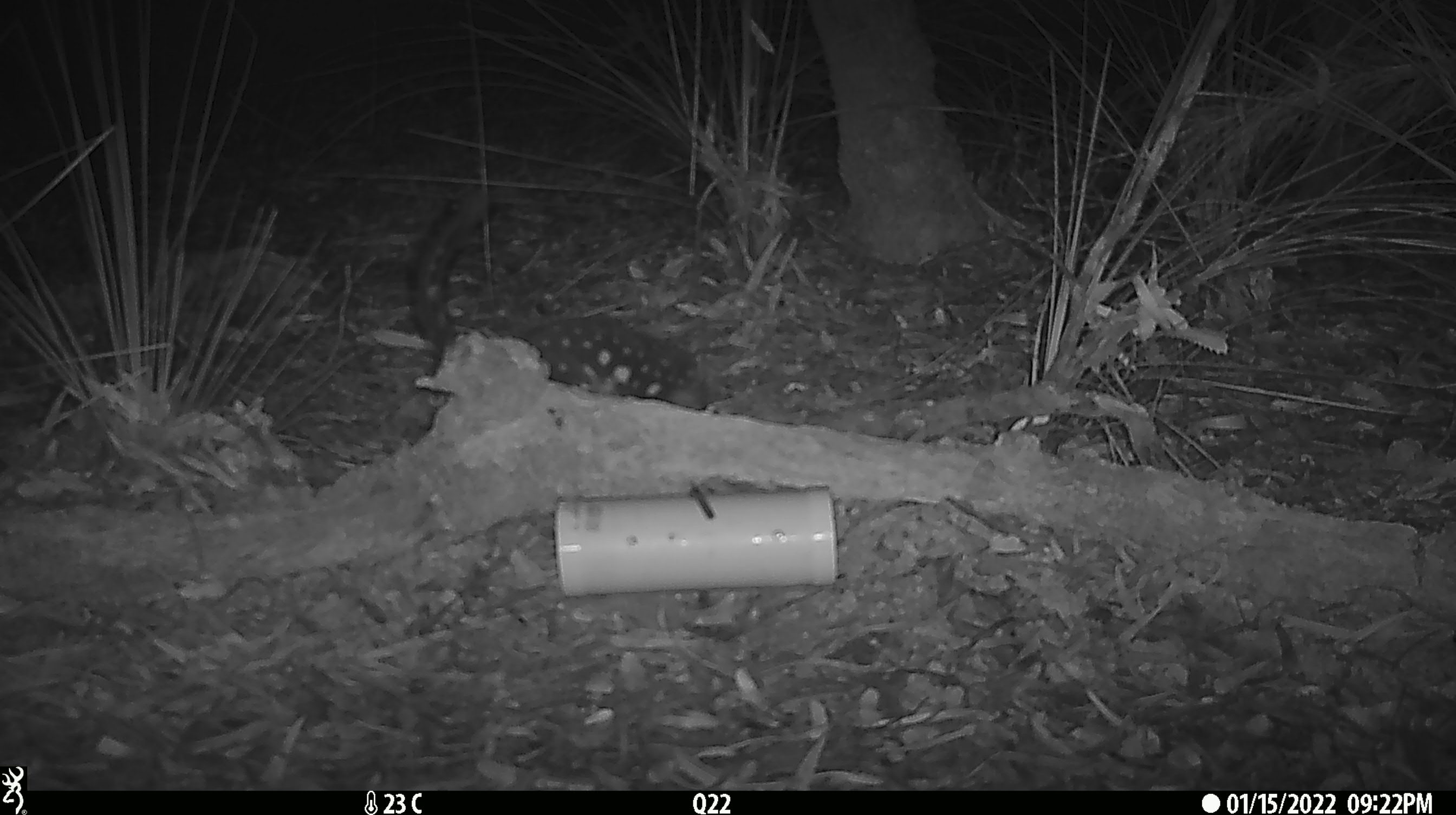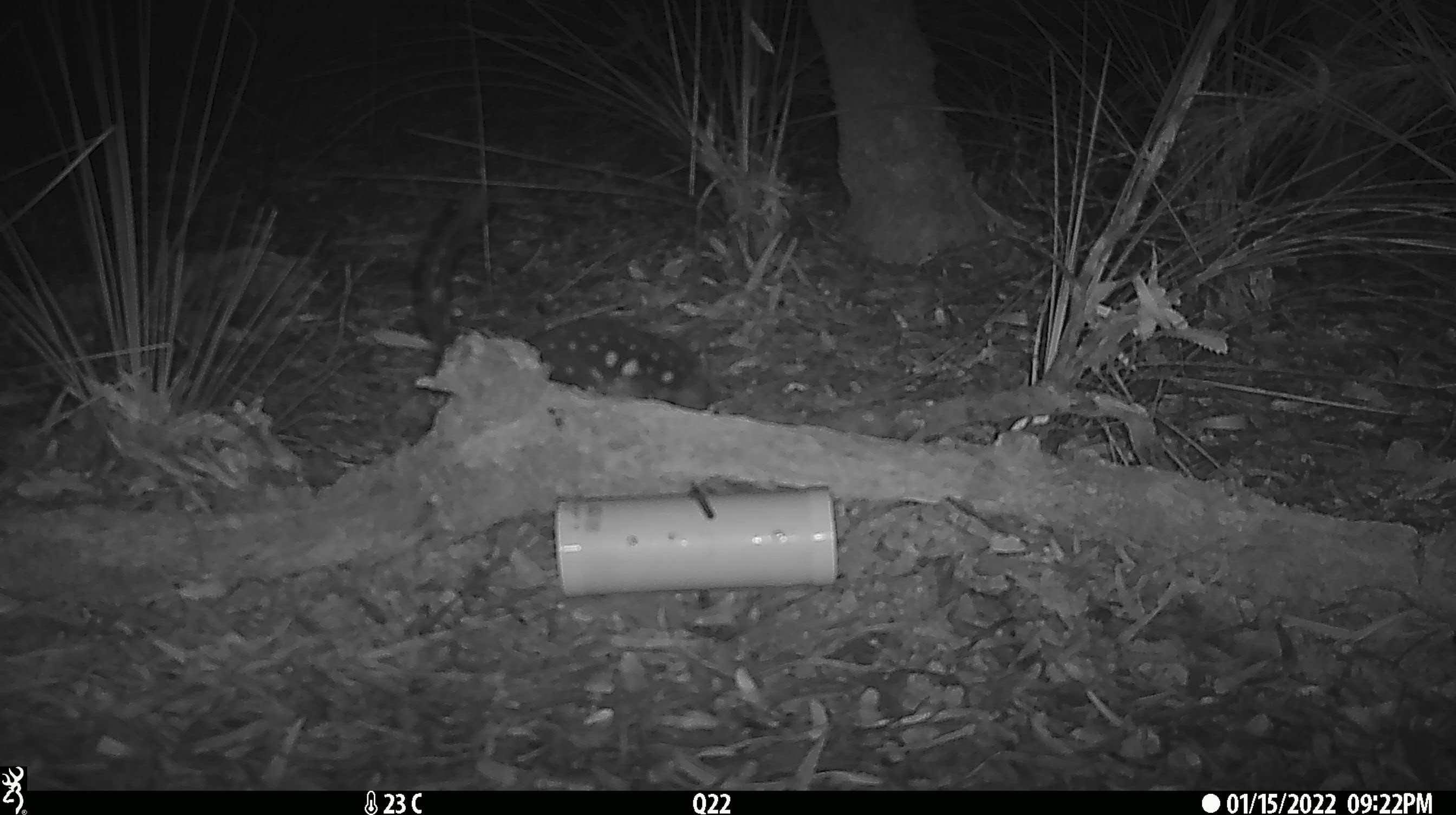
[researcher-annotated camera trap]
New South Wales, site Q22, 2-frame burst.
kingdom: Animalia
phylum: Chordata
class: Mammalia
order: Dasyuromorphia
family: Dasyuridae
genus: Dasyurus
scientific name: Dasyurus maculatus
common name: spotted-tailed quoll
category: quoll